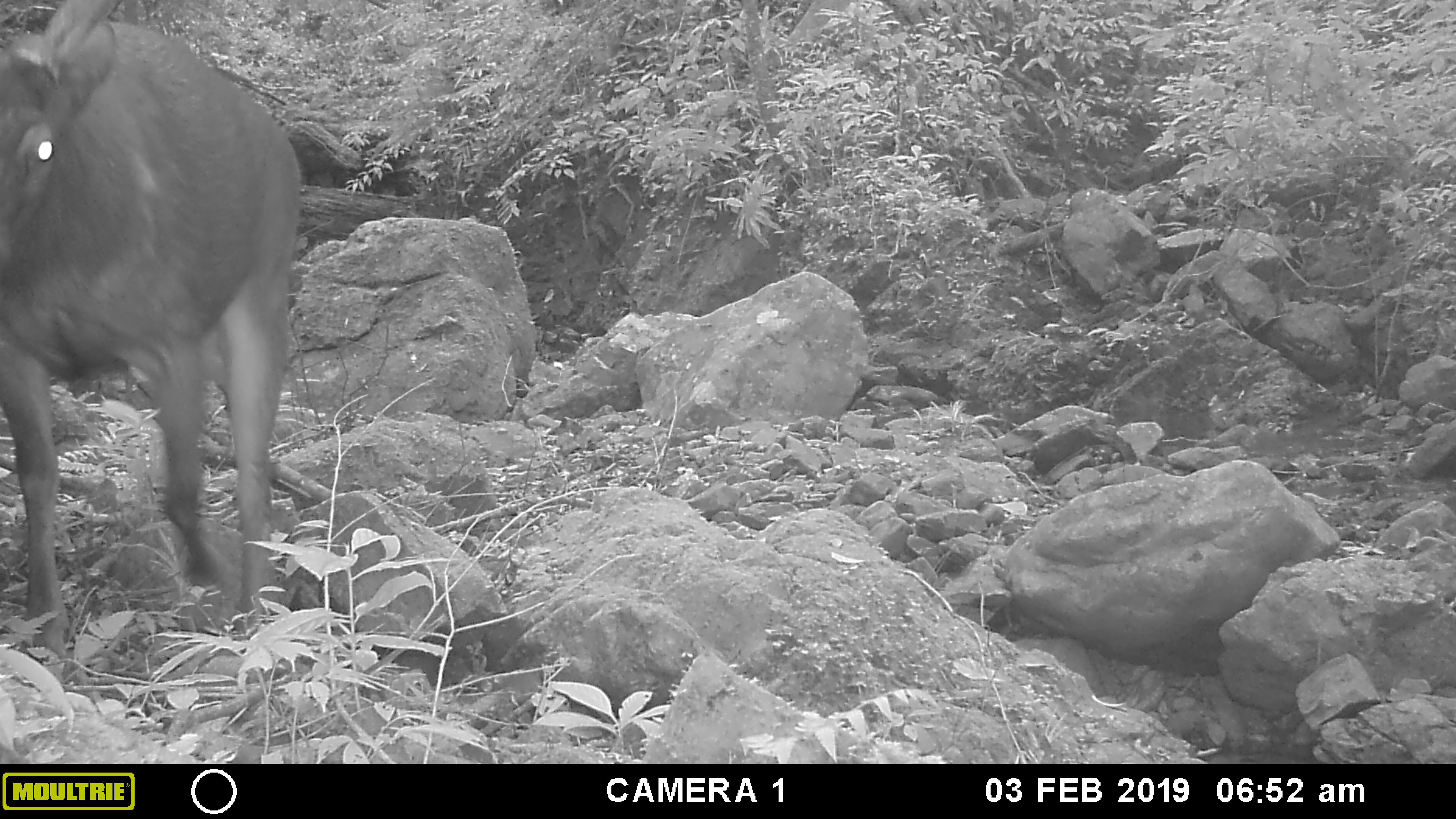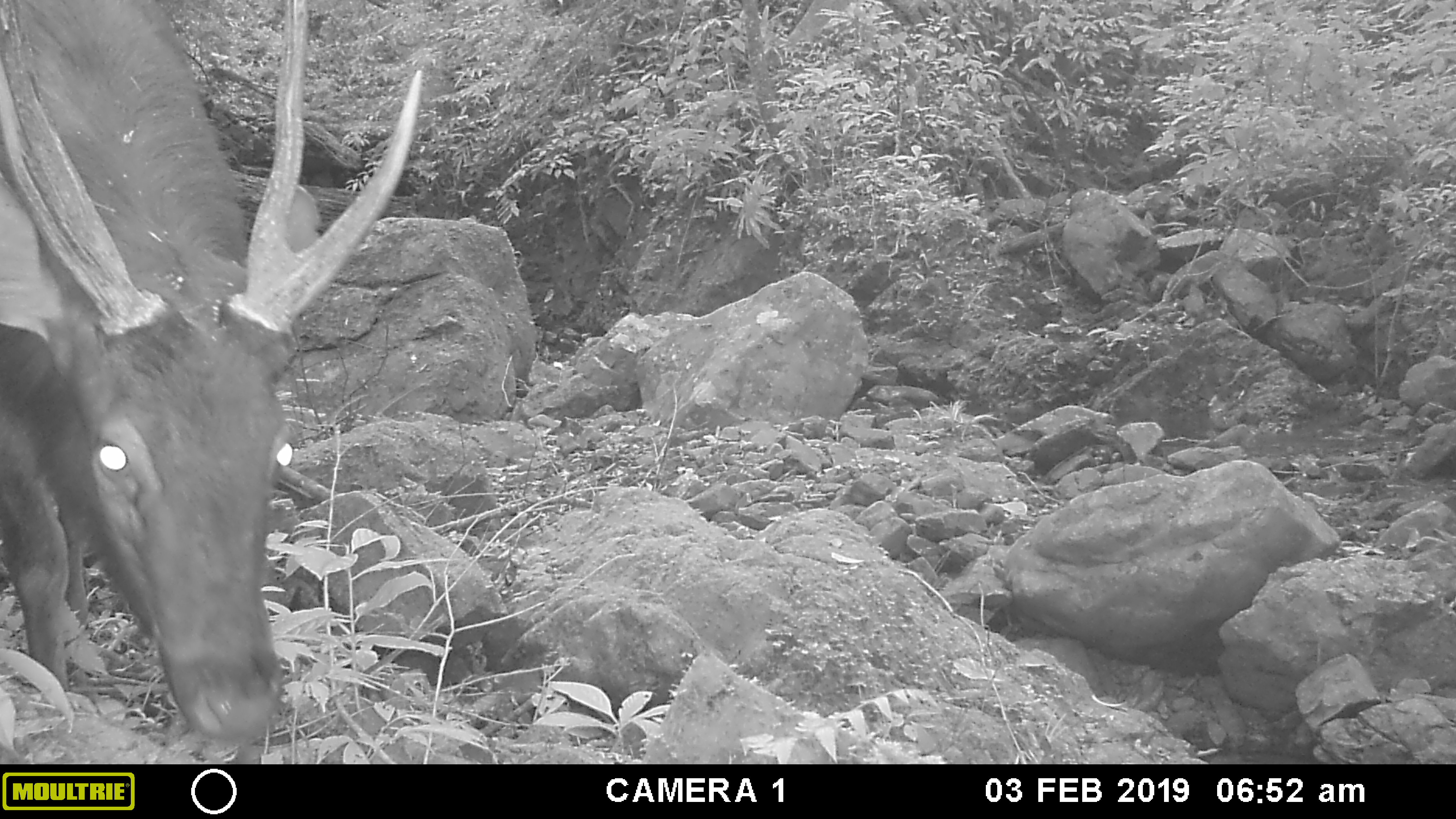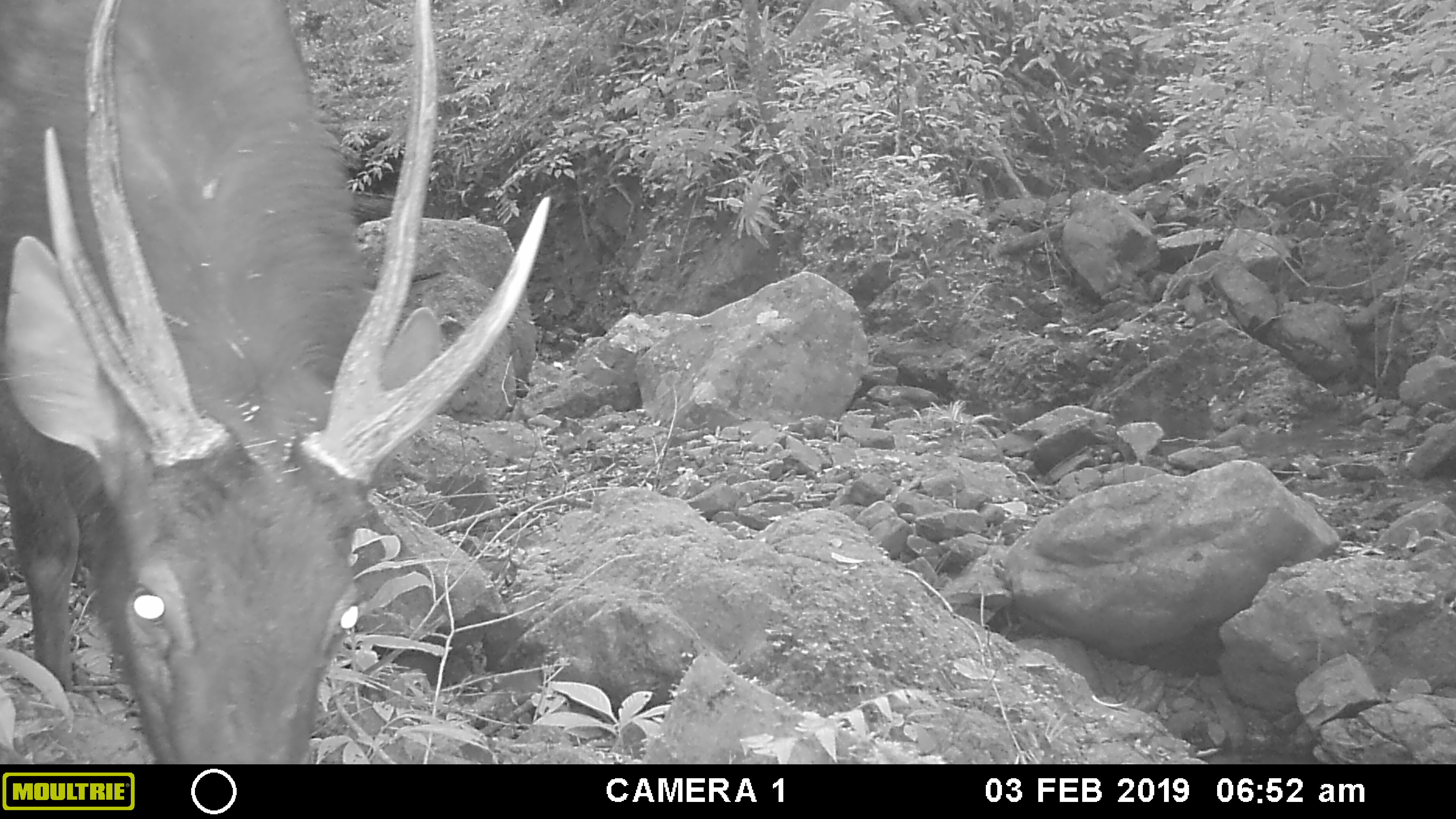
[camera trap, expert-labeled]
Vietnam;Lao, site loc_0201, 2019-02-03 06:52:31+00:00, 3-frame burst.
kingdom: Animalia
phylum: Chordata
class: Mammalia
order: Artiodactyla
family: Cervidae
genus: Rusa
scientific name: Rusa unicolor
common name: sambar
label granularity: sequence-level